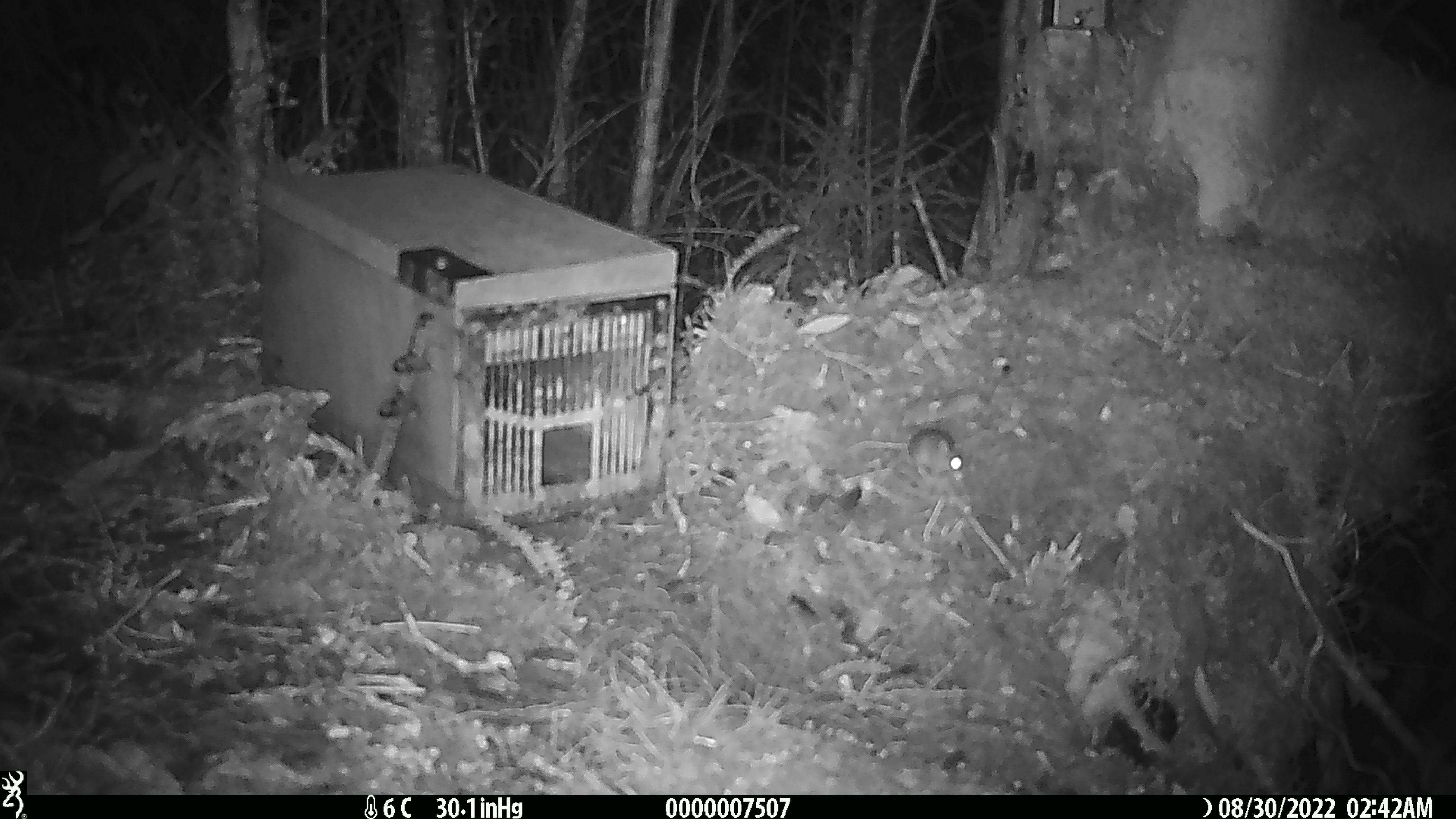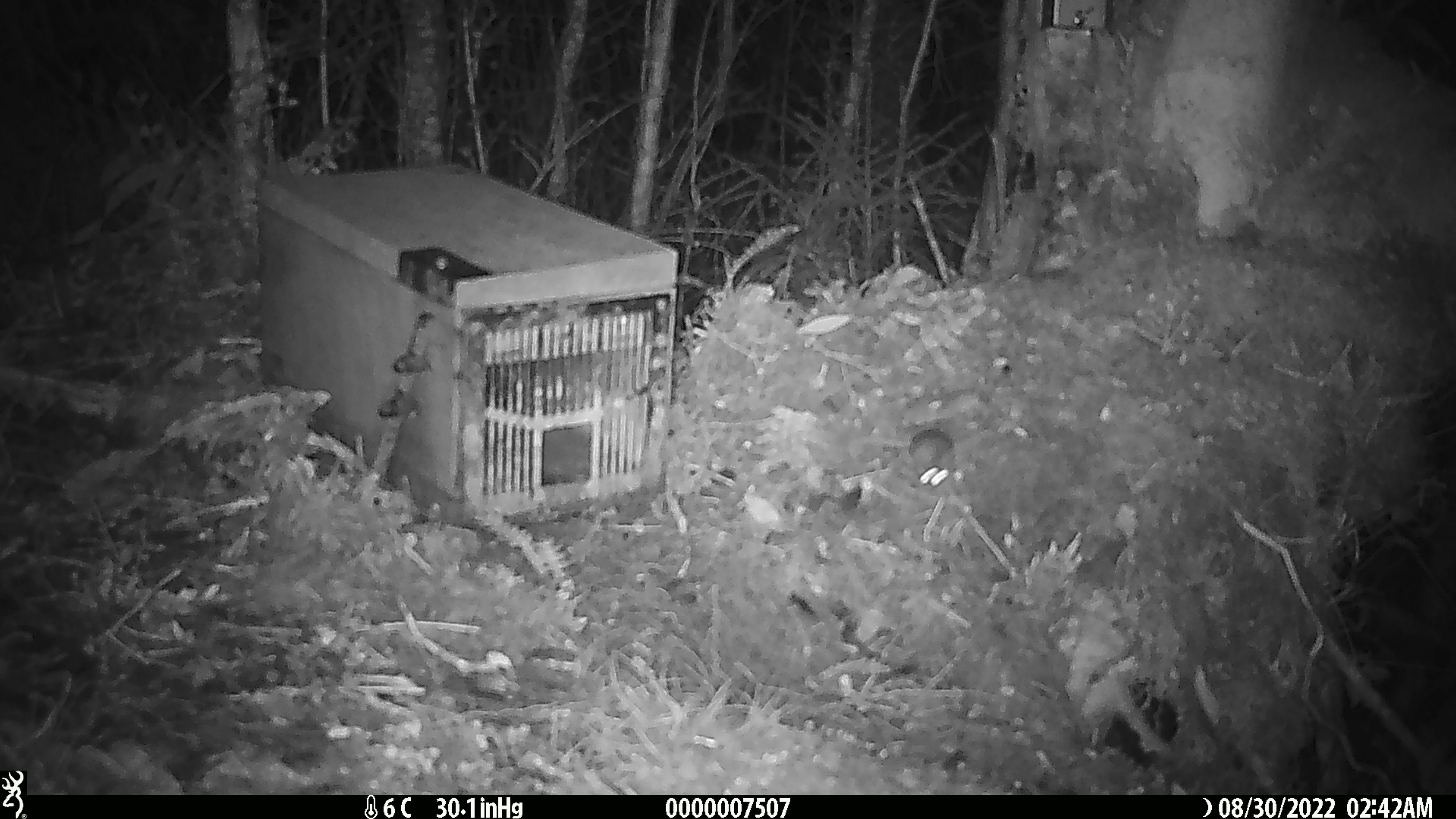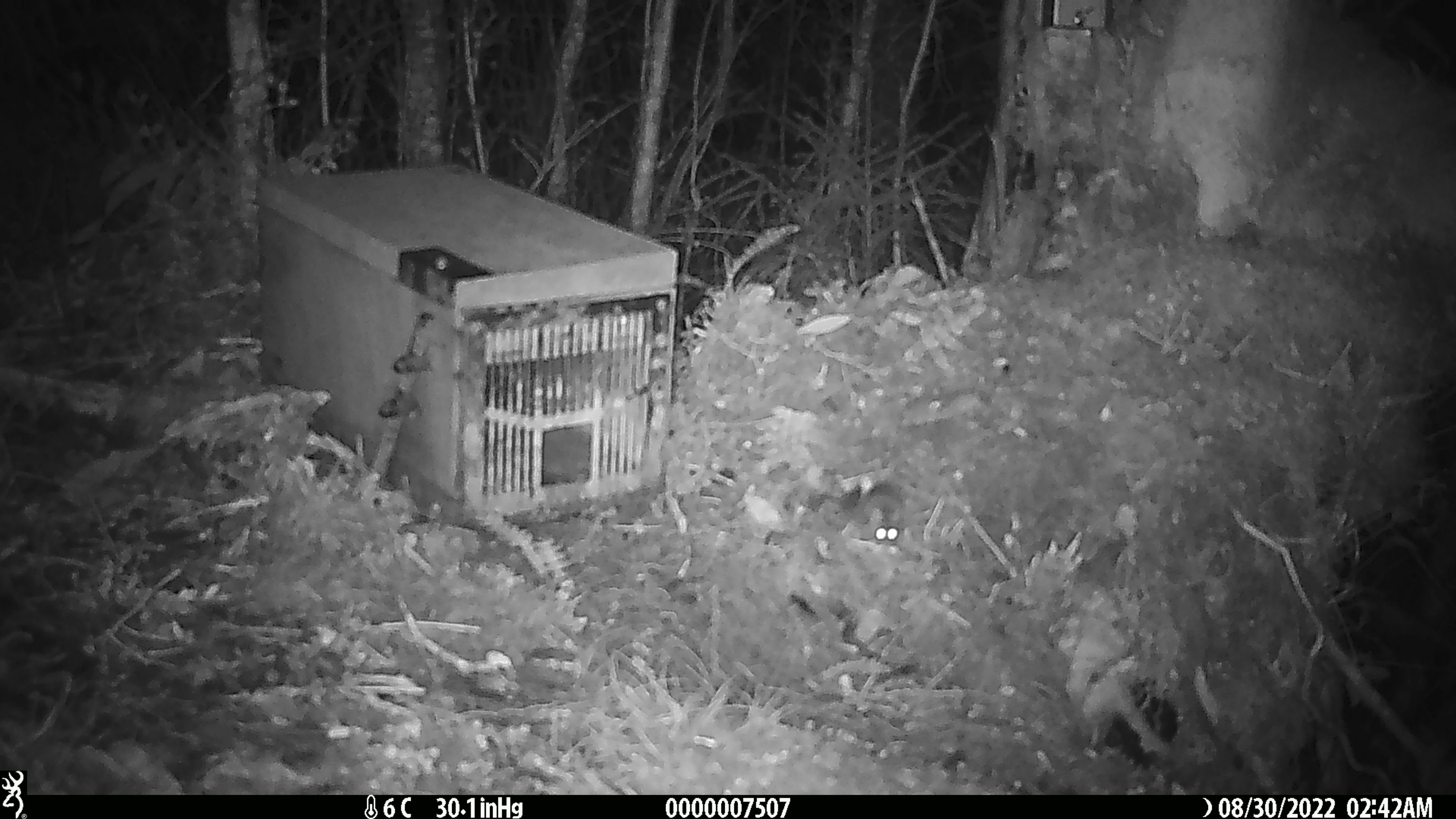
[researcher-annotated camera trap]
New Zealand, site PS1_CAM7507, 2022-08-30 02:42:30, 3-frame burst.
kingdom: Animalia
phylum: Chordata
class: Mammalia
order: Rodentia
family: Muridae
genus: Mus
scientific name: Mus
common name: mouse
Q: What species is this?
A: Mouse (Mus).